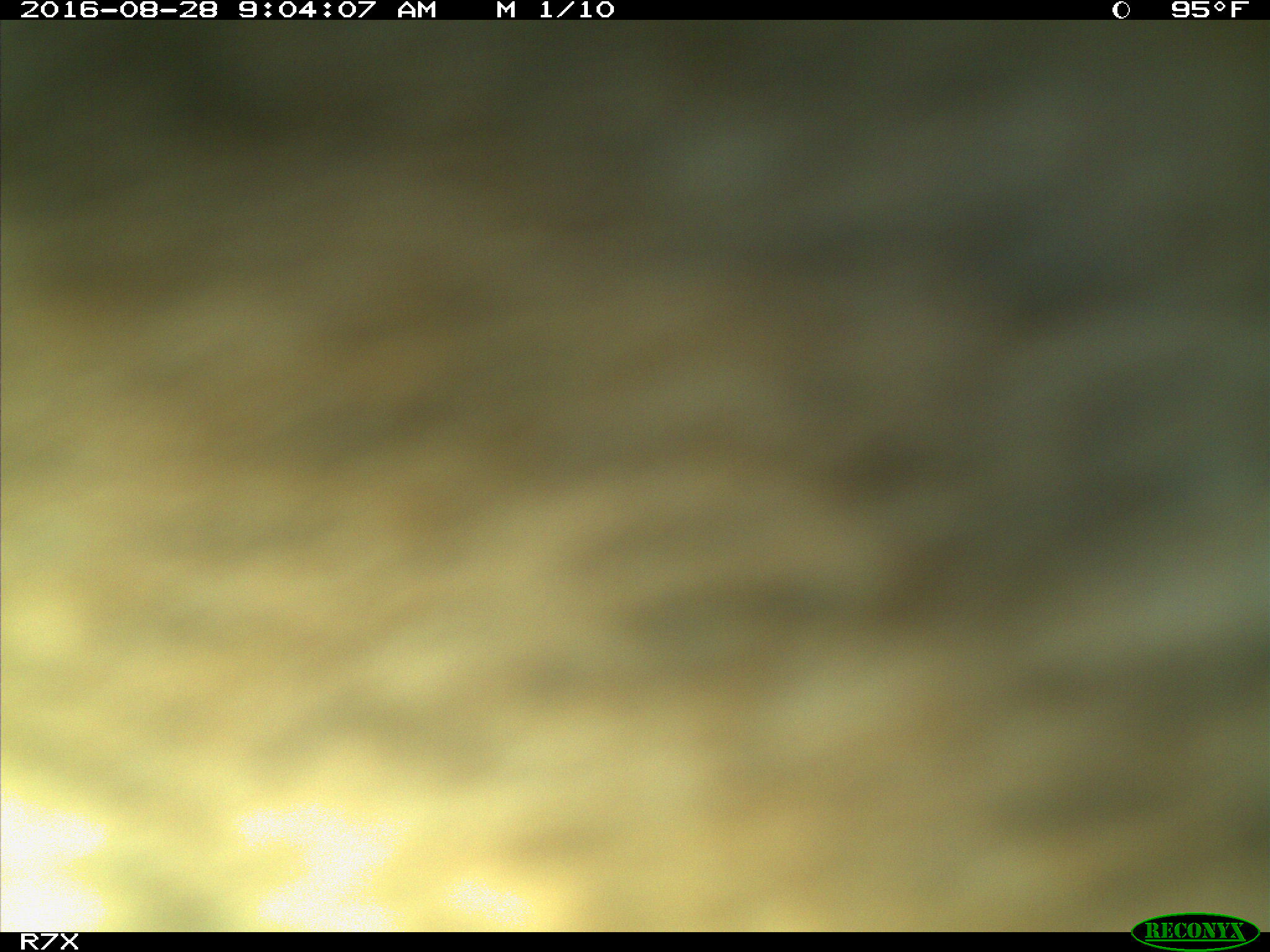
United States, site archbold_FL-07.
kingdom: Animalia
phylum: Chordata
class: Mammalia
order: Artiodactyla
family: Bovidae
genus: Bos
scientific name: Bos taurus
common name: domestic cow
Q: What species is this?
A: Bos taurus (domestic cow).